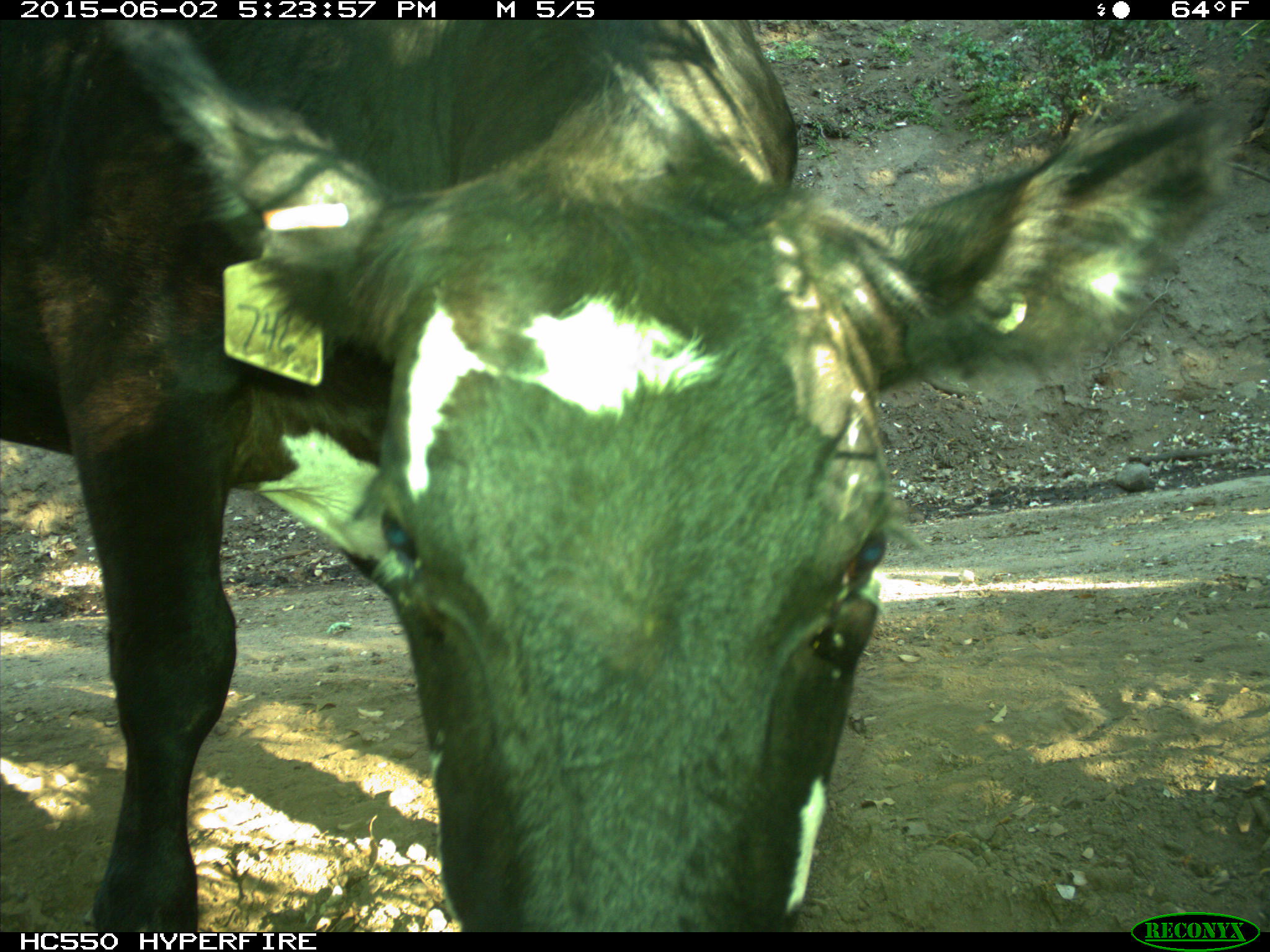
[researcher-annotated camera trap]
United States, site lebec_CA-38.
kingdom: Animalia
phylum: Chordata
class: Mammalia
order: Artiodactyla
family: Bovidae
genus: Bos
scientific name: Bos taurus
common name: domestic cow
Bos taurus (domestic cow).